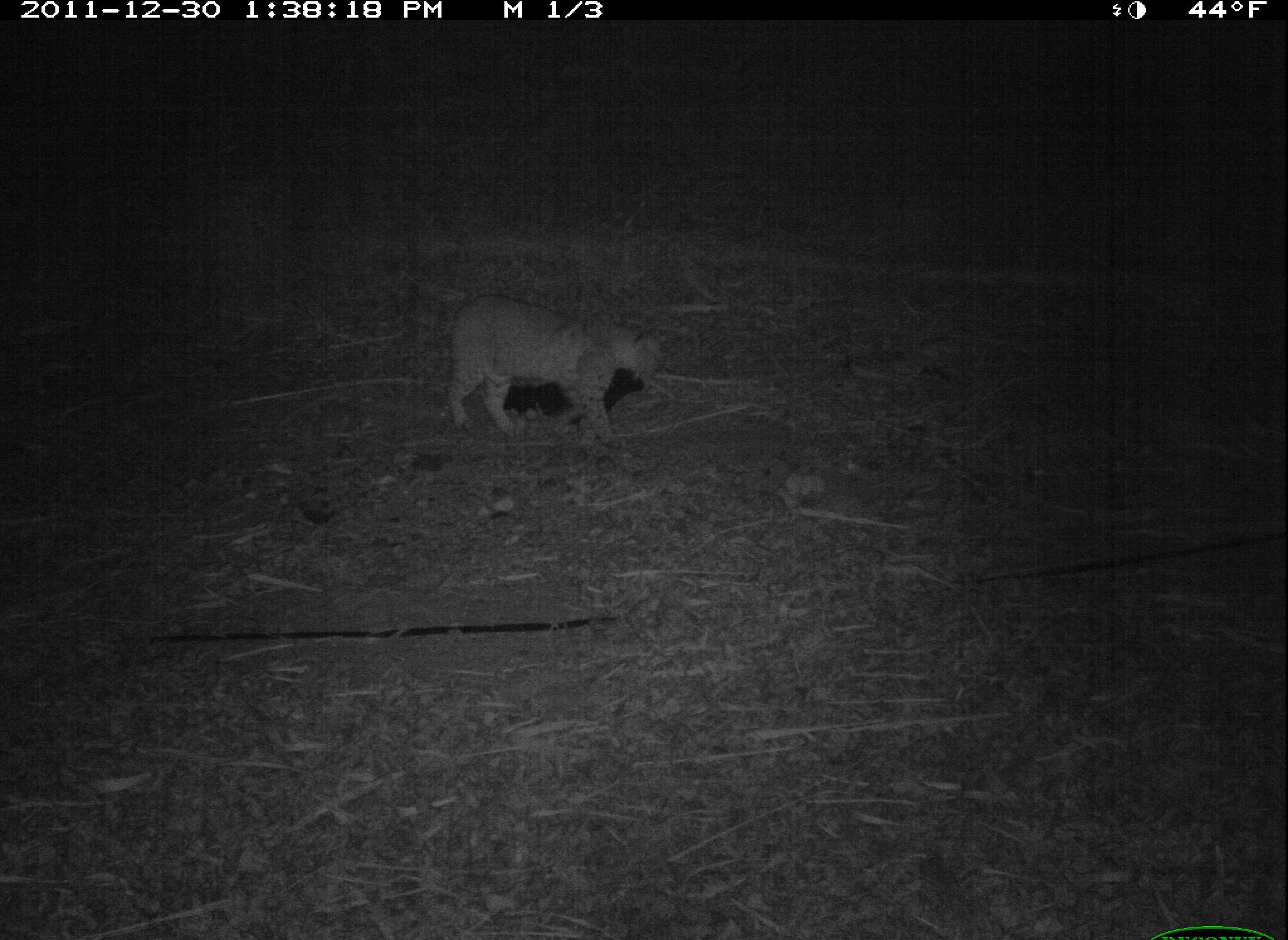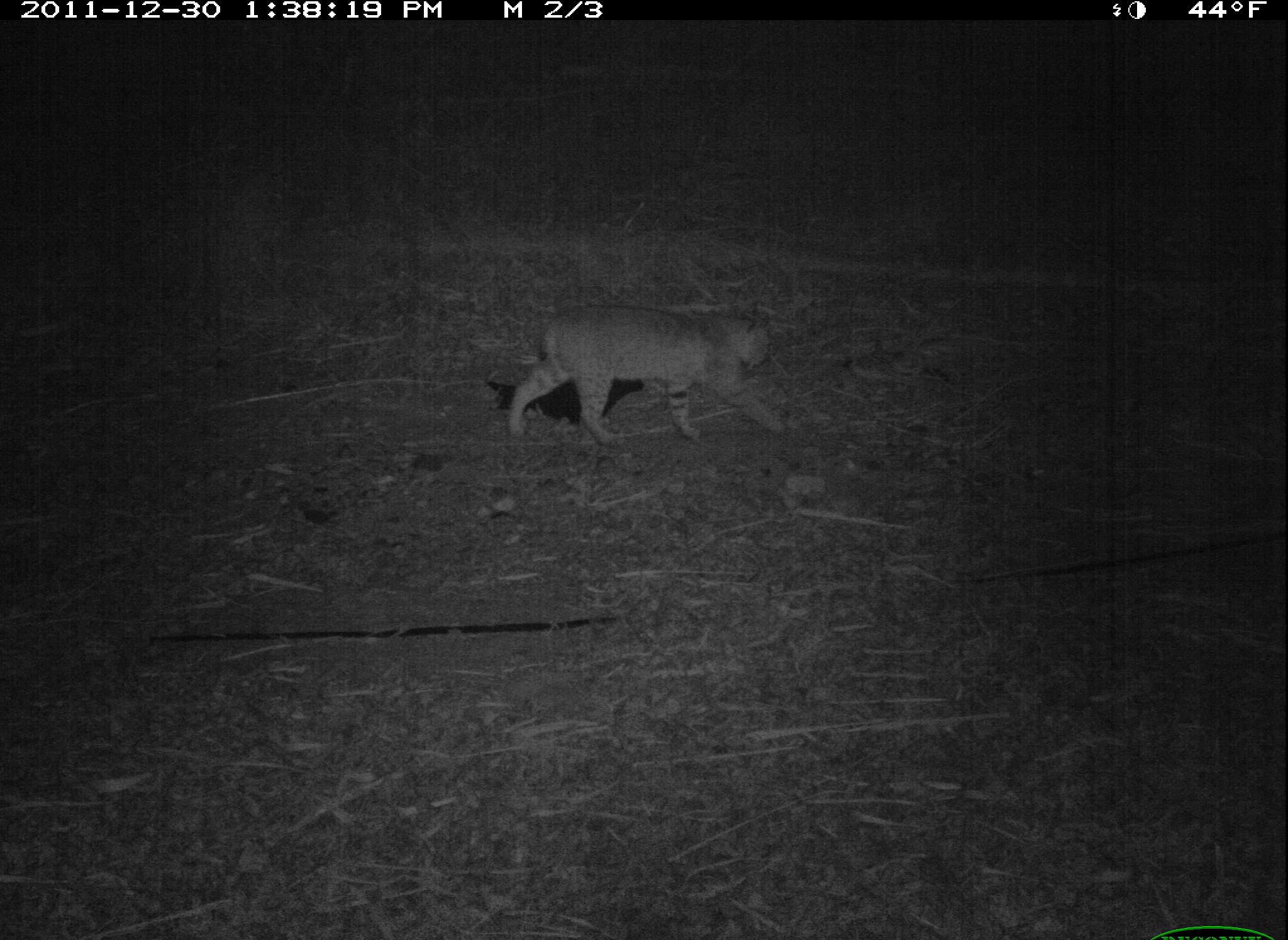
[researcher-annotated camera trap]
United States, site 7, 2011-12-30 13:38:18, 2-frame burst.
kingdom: Animalia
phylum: Chordata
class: Mammalia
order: Carnivora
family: Felidae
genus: Lynx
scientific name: Lynx rufus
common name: bobcat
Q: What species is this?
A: Bobcat (Lynx rufus).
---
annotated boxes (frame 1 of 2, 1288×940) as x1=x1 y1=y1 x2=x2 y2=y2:
bobcat: x1=394 y1=272 x2=689 y2=435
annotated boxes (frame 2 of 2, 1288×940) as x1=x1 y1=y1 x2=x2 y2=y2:
bobcat: x1=501 y1=272 x2=803 y2=464